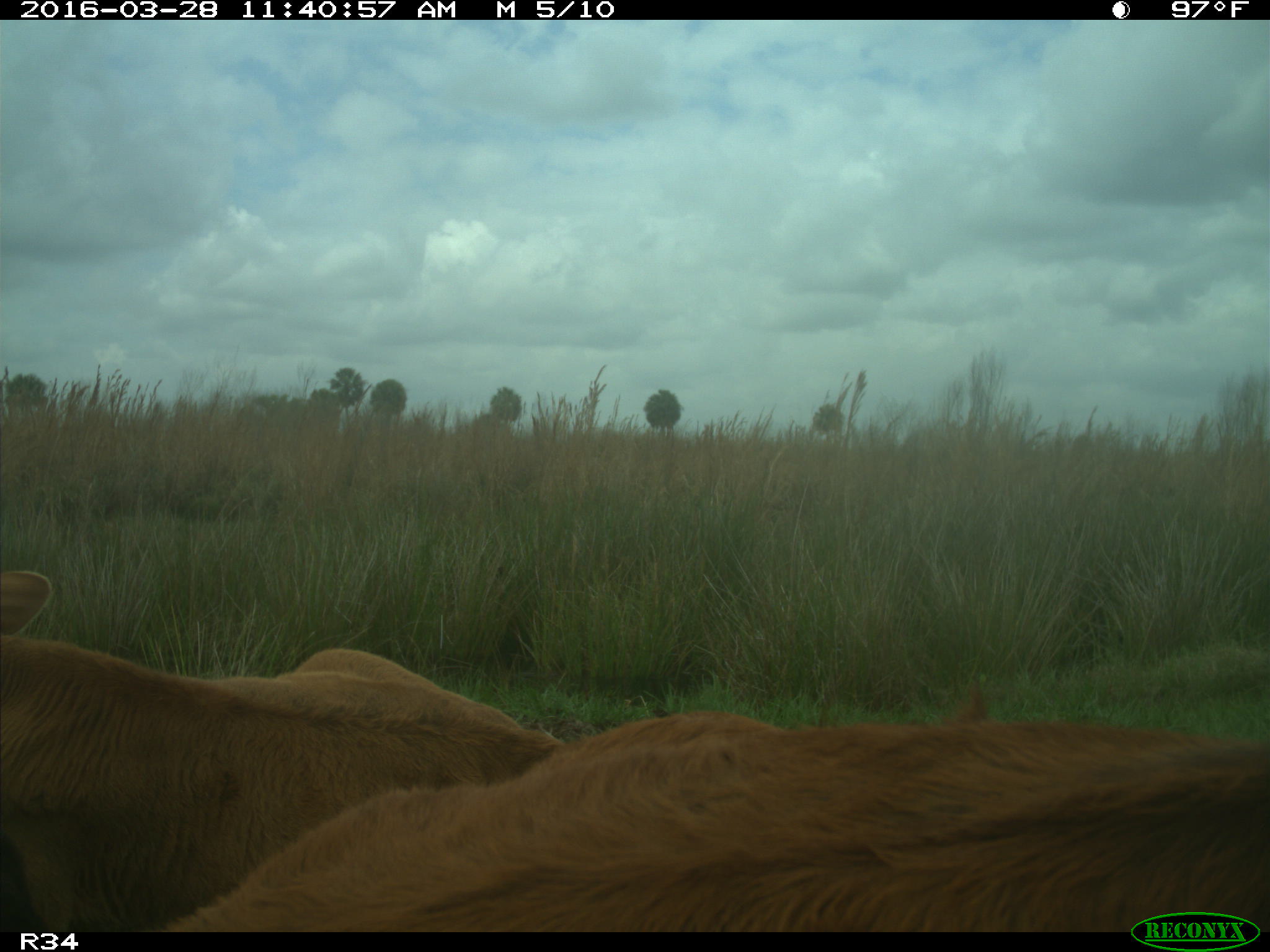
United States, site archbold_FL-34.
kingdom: Animalia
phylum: Chordata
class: Mammalia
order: Artiodactyla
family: Bovidae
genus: Bos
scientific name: Bos taurus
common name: domestic cow